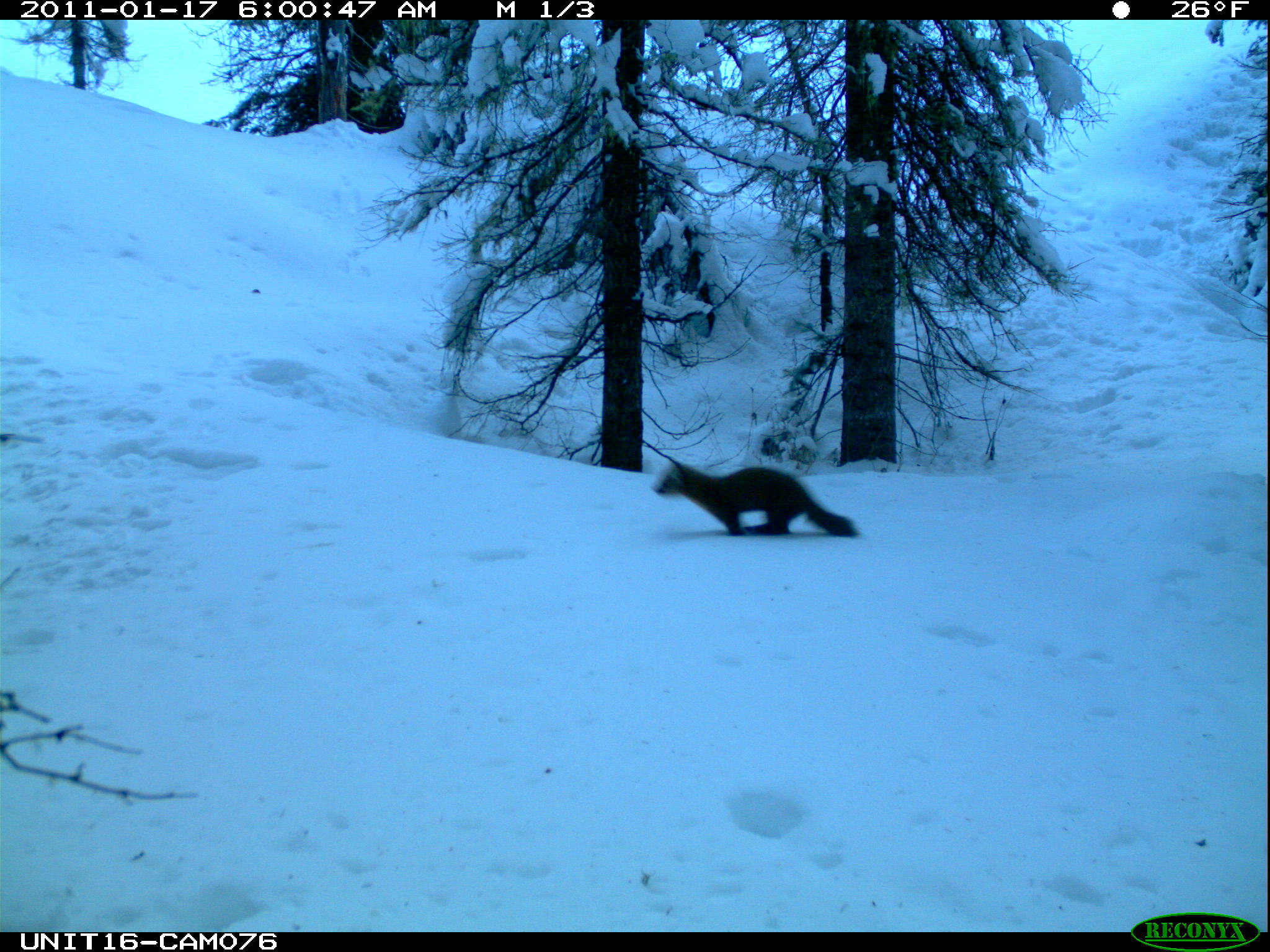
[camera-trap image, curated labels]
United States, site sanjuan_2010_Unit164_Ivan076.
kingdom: Animalia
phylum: Chordata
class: Mammalia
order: Carnivora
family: Mustelidae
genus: Martes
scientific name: Martes americana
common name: american marten